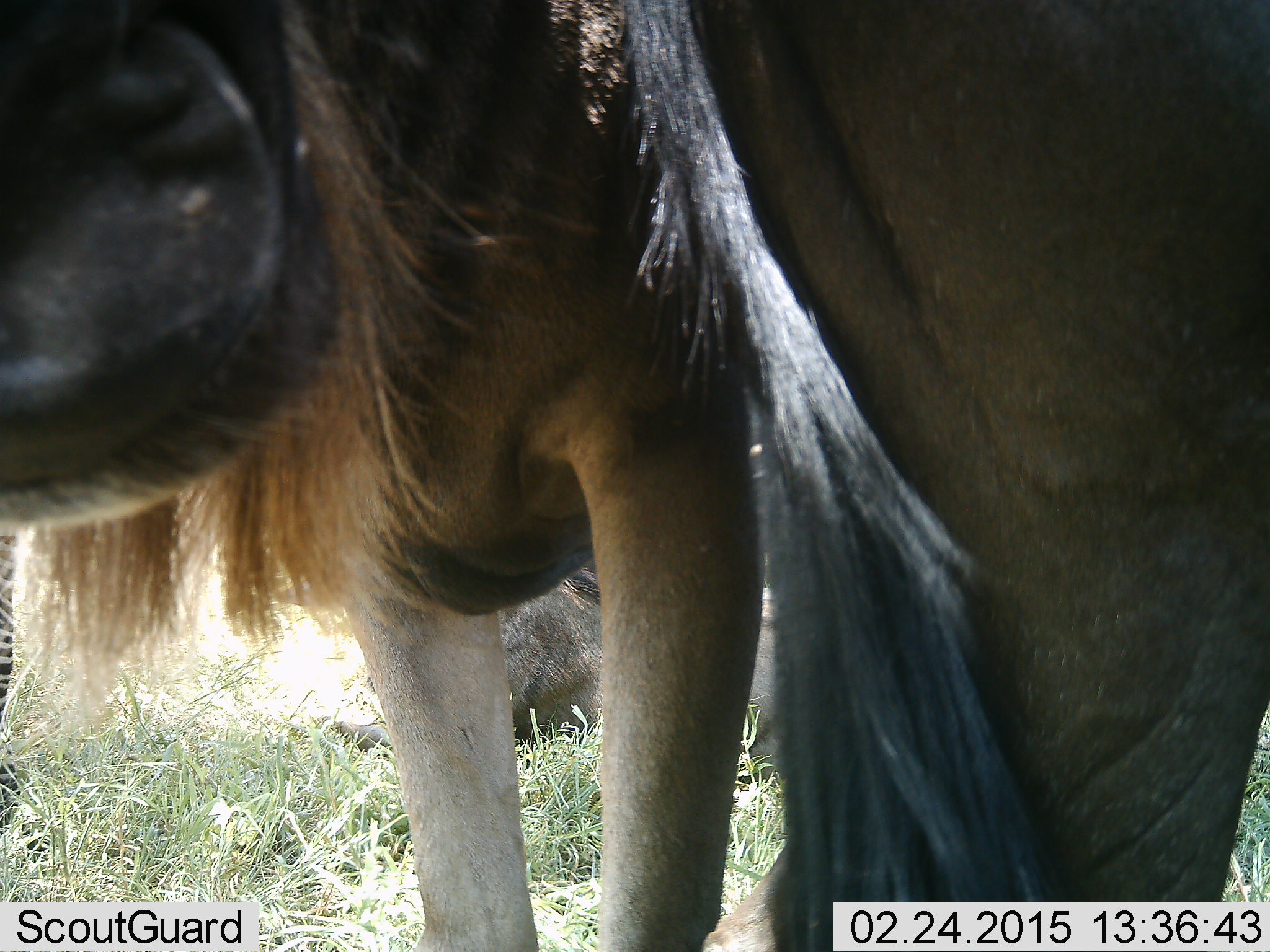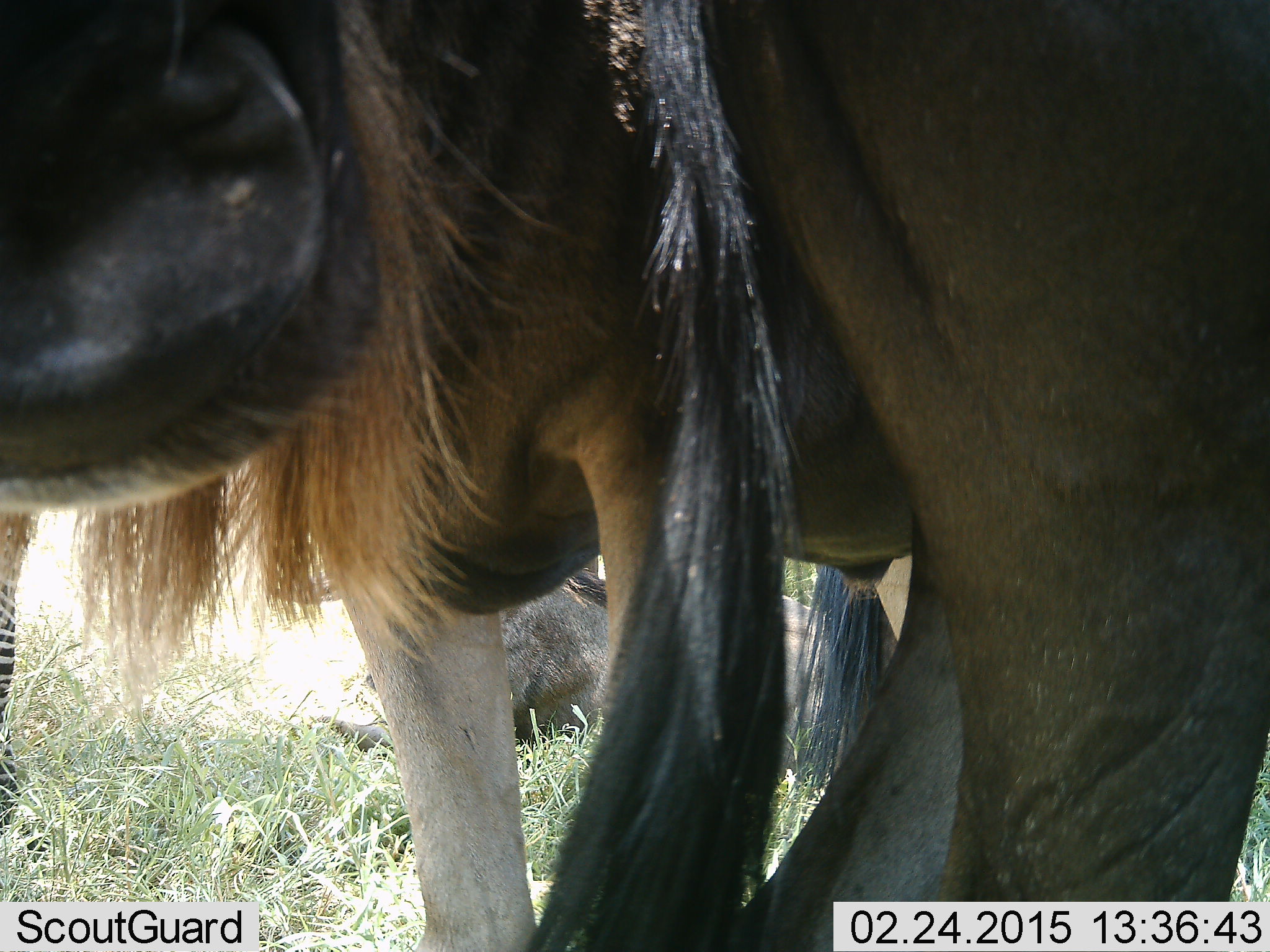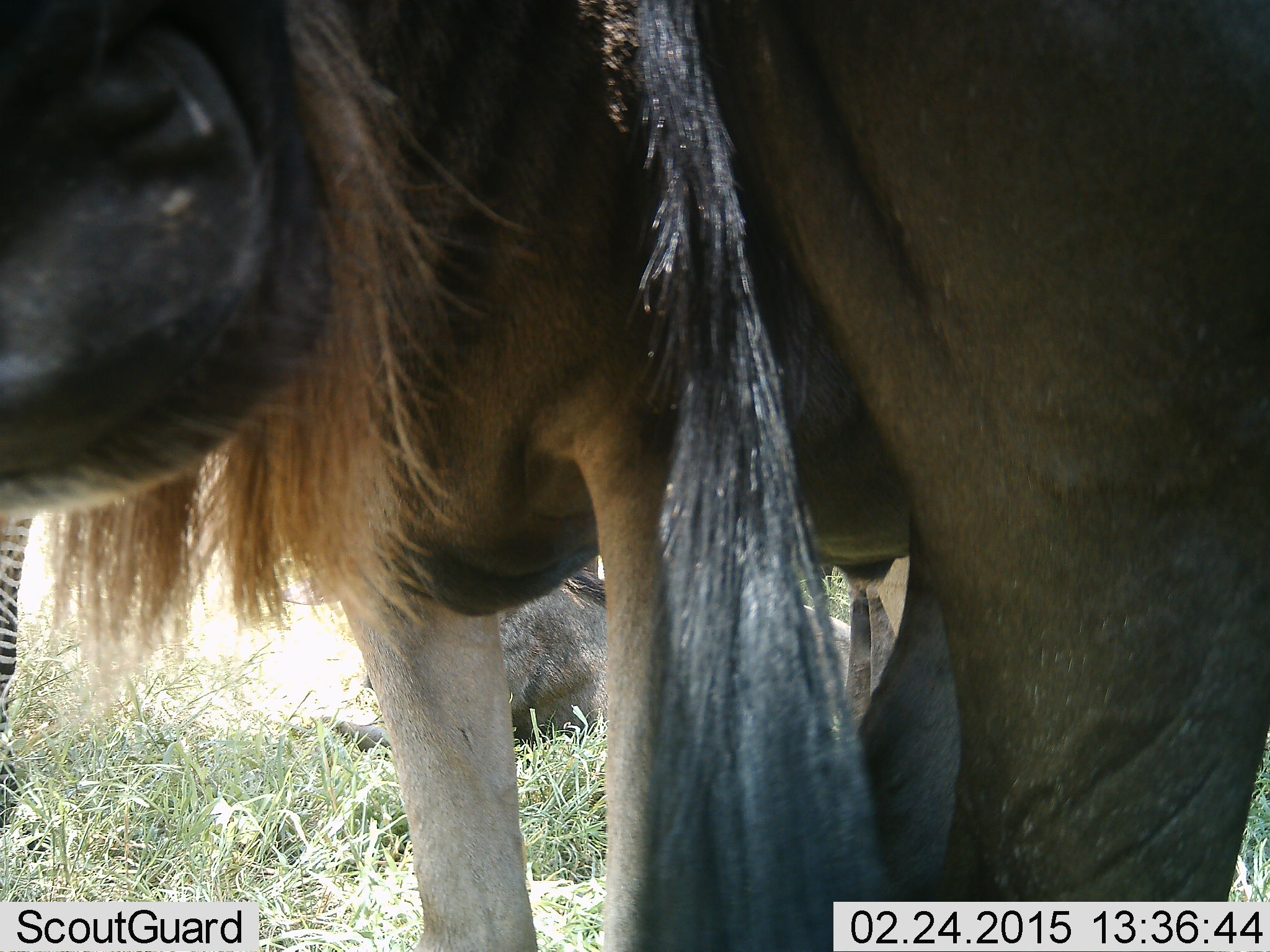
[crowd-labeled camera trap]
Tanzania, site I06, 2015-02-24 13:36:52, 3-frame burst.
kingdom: Animalia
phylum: Chordata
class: Mammalia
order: Artiodactyla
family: Bovidae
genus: Connochaetes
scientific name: Connochaetes taurinus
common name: blue wildebeest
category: wildebeest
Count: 3.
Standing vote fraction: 94%.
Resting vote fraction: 56%.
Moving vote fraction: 6%.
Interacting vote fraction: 6%.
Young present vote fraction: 0%.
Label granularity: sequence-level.